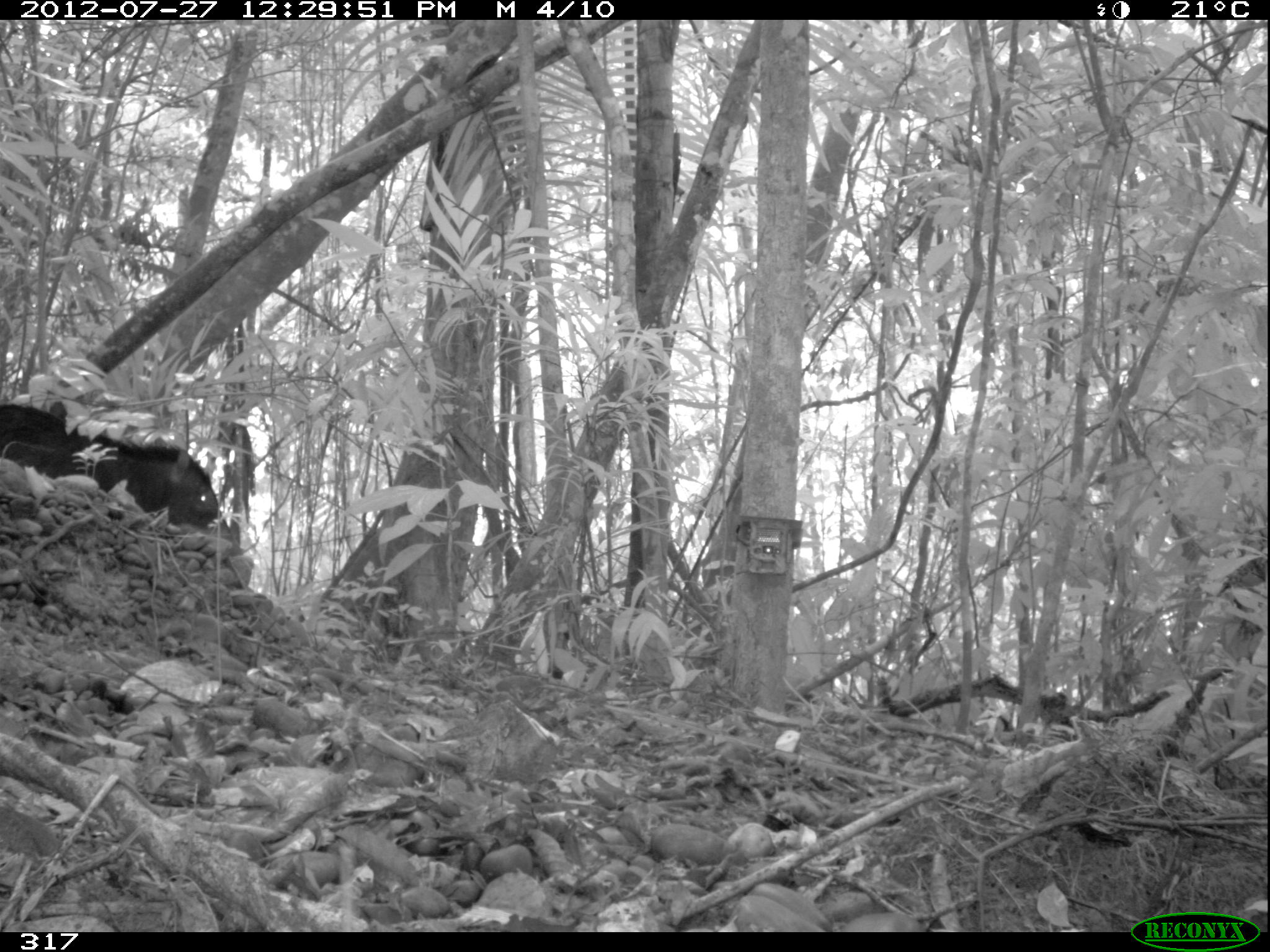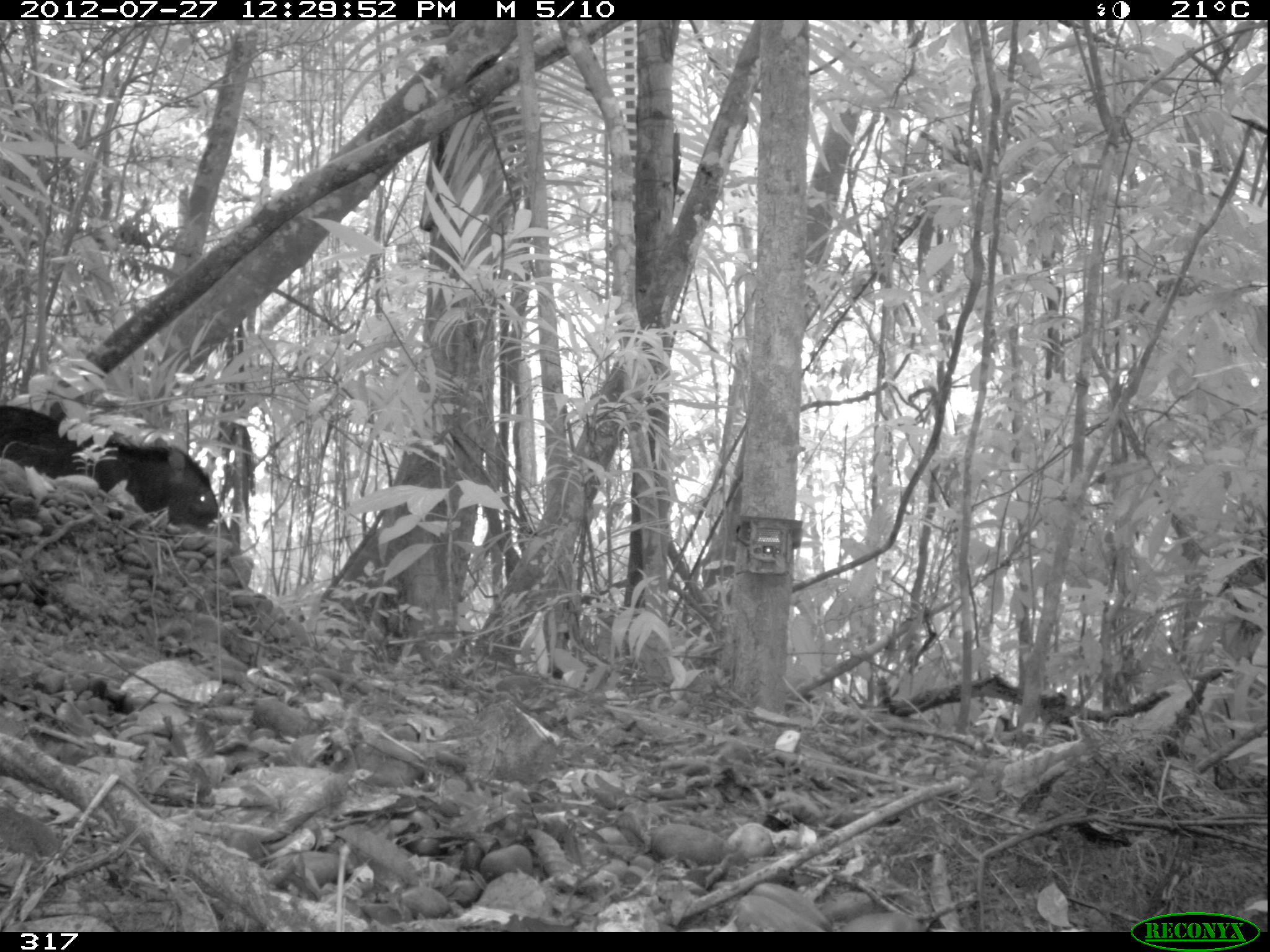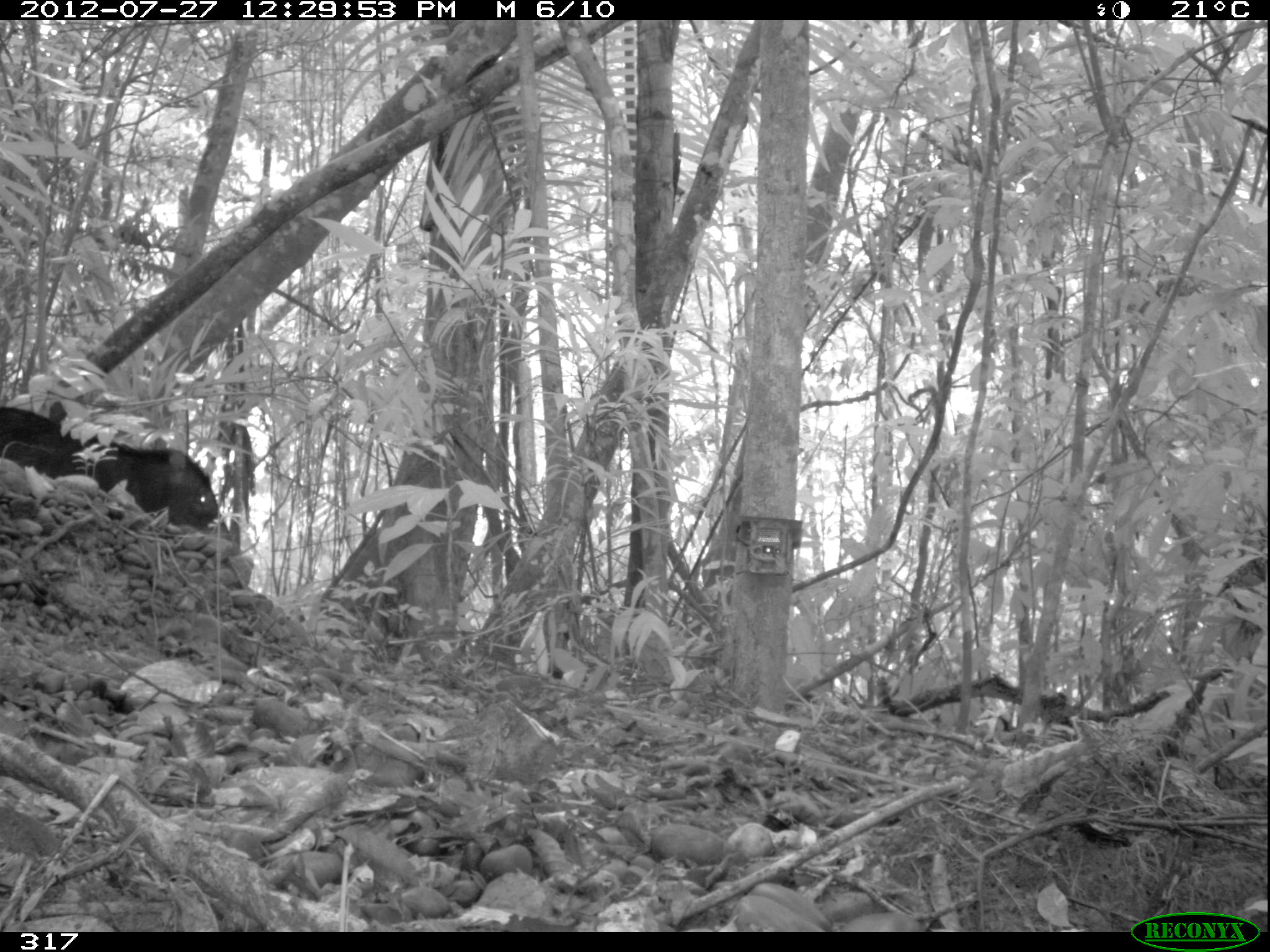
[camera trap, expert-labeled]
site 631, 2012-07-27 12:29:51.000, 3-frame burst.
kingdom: Animalia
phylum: Chordata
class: Mammalia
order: Artiodactyla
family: Tayassuidae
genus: Tayassu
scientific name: Tayassu pecari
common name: white-lipped peccary